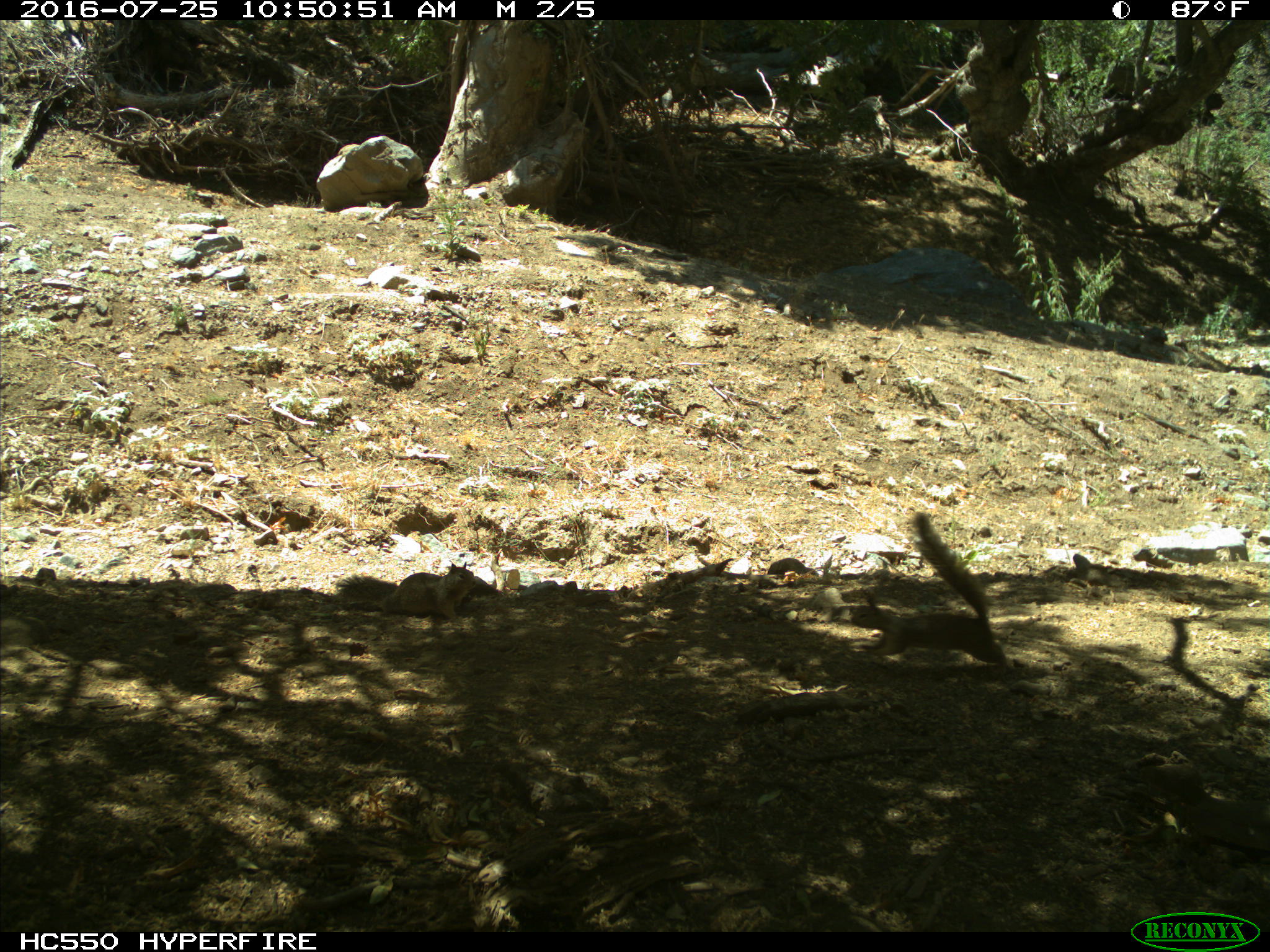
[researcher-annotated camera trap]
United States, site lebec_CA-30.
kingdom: Animalia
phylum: Chordata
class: Mammalia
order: Rodentia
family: Sciuridae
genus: Otospermophilus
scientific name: Otospermophilus beecheyi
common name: california ground squirrel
Otospermophilus beecheyi (california ground squirrel).